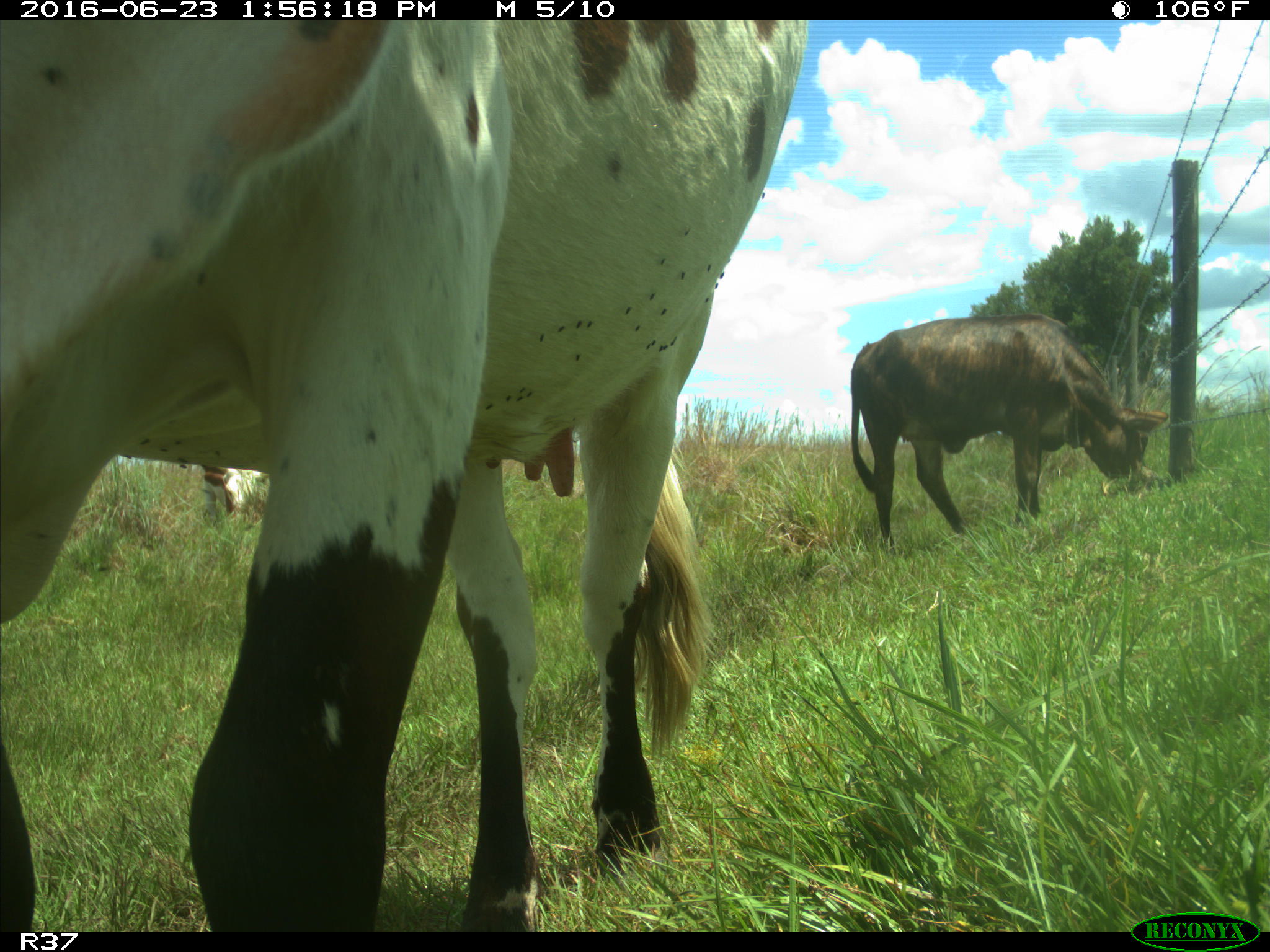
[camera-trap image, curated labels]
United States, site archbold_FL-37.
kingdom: Animalia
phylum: Chordata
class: Mammalia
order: Artiodactyla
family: Bovidae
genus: Bos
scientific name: Bos taurus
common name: domestic cow